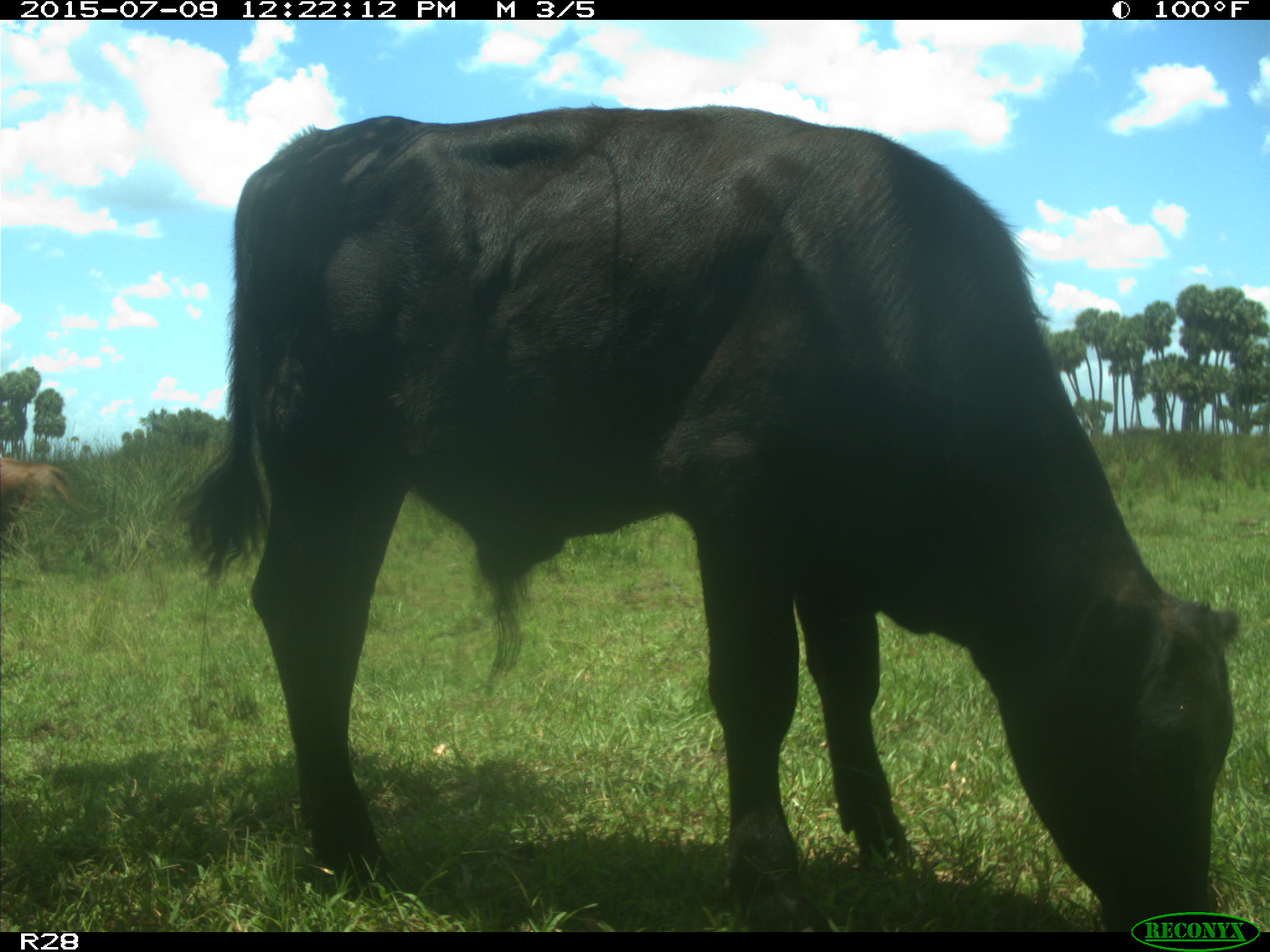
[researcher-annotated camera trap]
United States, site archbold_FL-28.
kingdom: Animalia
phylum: Chordata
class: Mammalia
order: Artiodactyla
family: Bovidae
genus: Bos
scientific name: Bos taurus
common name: domestic cow